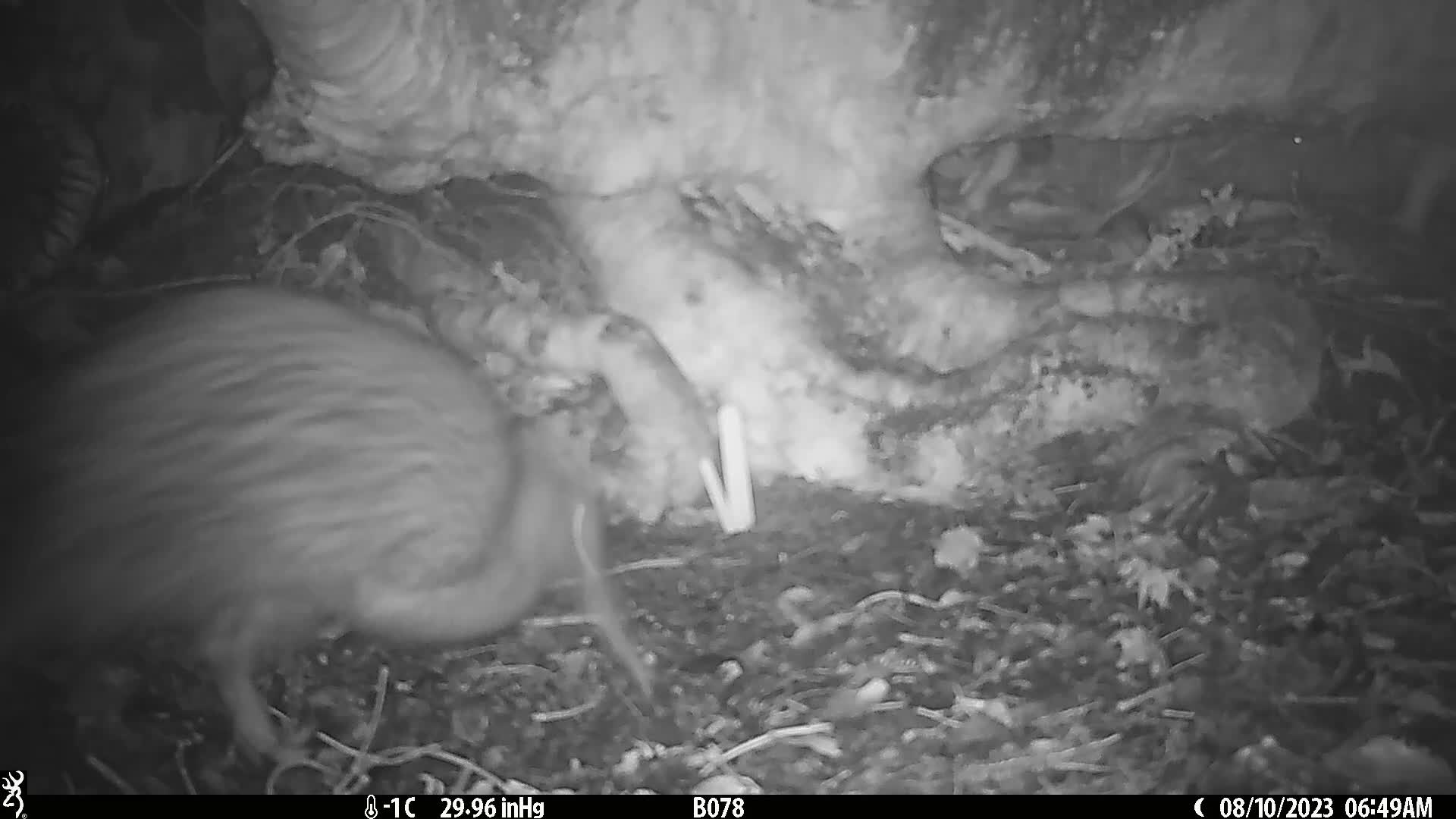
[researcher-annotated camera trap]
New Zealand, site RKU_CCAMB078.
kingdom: Animalia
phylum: Chordata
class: Aves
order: Apterygiformes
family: Apterygidae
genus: Apteryx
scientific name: Apteryx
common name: kiwi